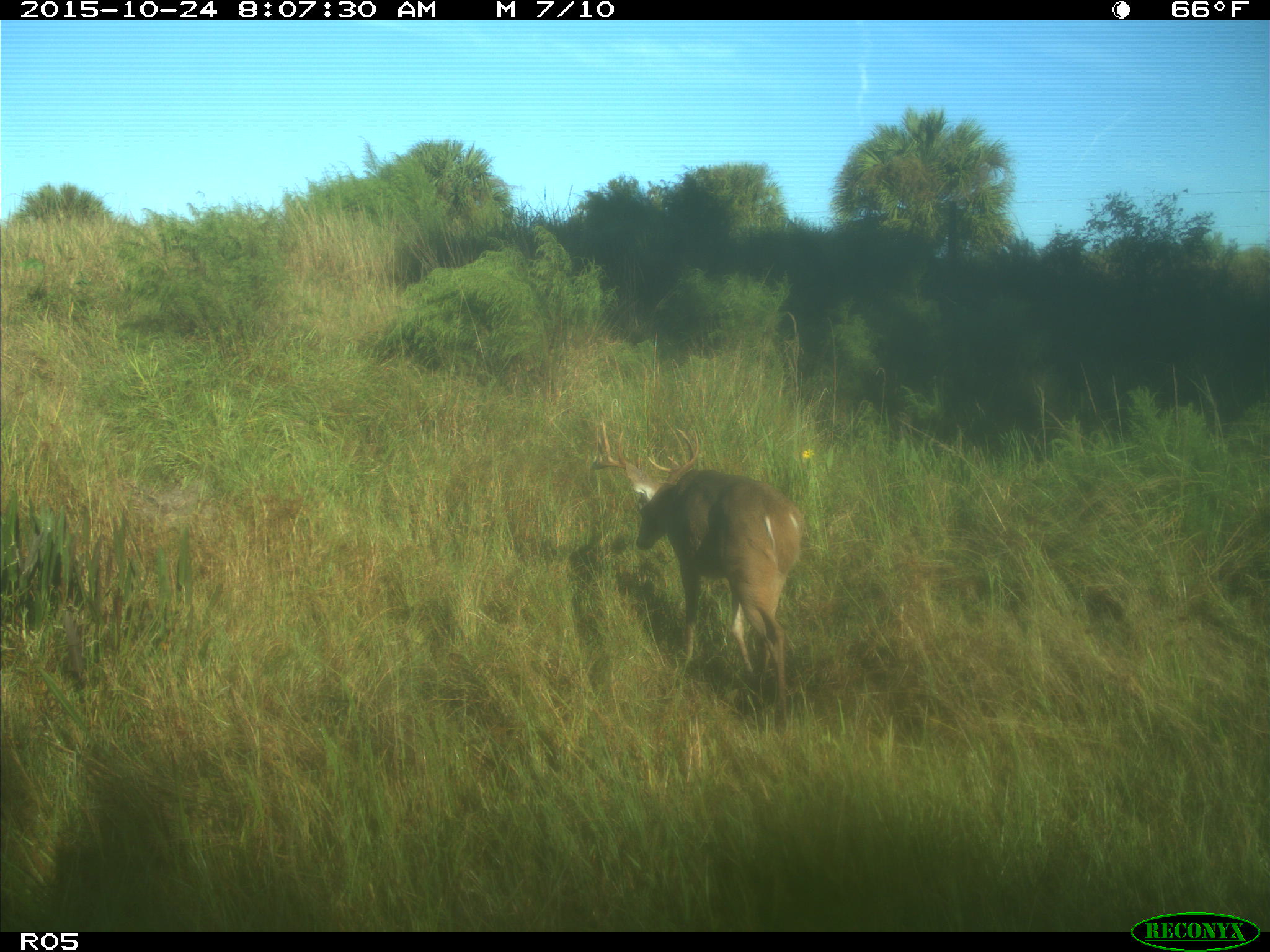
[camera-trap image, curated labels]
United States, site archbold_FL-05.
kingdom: Animalia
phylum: Chordata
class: Mammalia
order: Artiodactyla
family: Cervidae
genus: Odocoileus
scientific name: Odocoileus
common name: deer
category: unidentified deer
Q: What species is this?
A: Unidentified deer (deer) (Odocoileus).